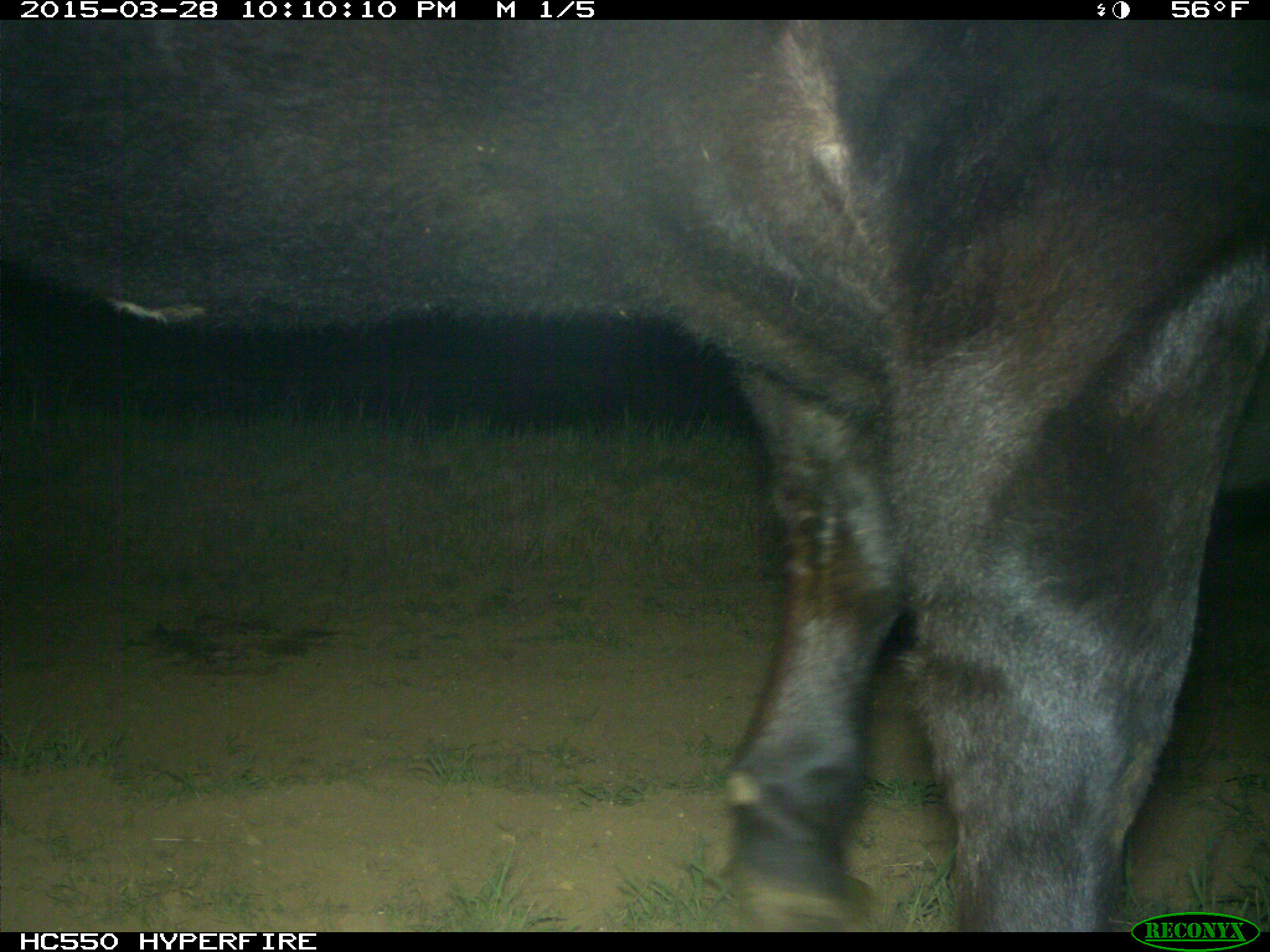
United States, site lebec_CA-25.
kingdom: Animalia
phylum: Chordata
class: Mammalia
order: Artiodactyla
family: Bovidae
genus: Bos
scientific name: Bos taurus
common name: domestic cow